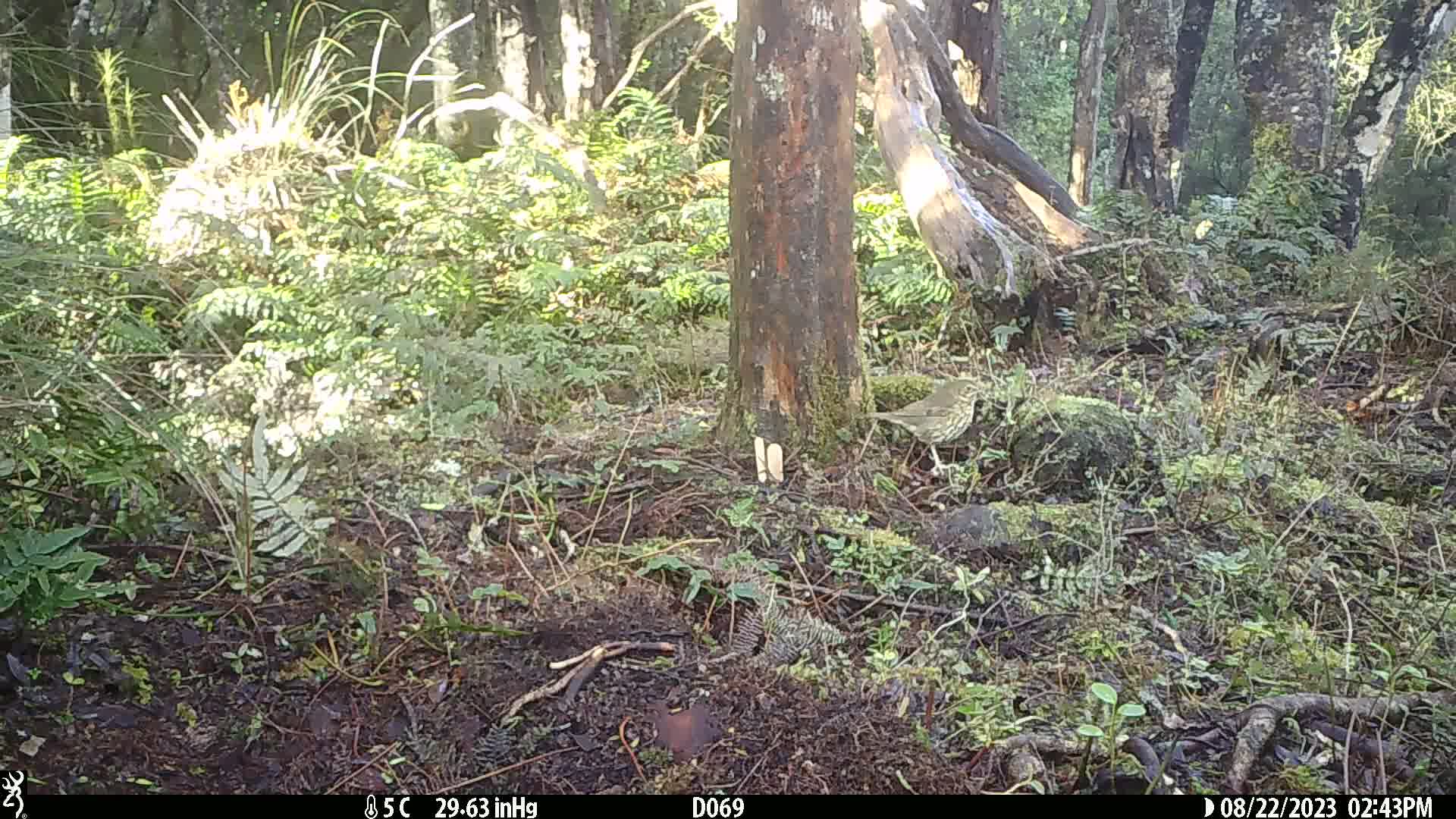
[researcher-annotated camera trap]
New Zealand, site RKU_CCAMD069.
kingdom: Animalia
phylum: Chordata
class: Aves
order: Passeriformes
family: Turdidae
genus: Turdus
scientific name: Turdus philomelos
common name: song thrush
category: thrush